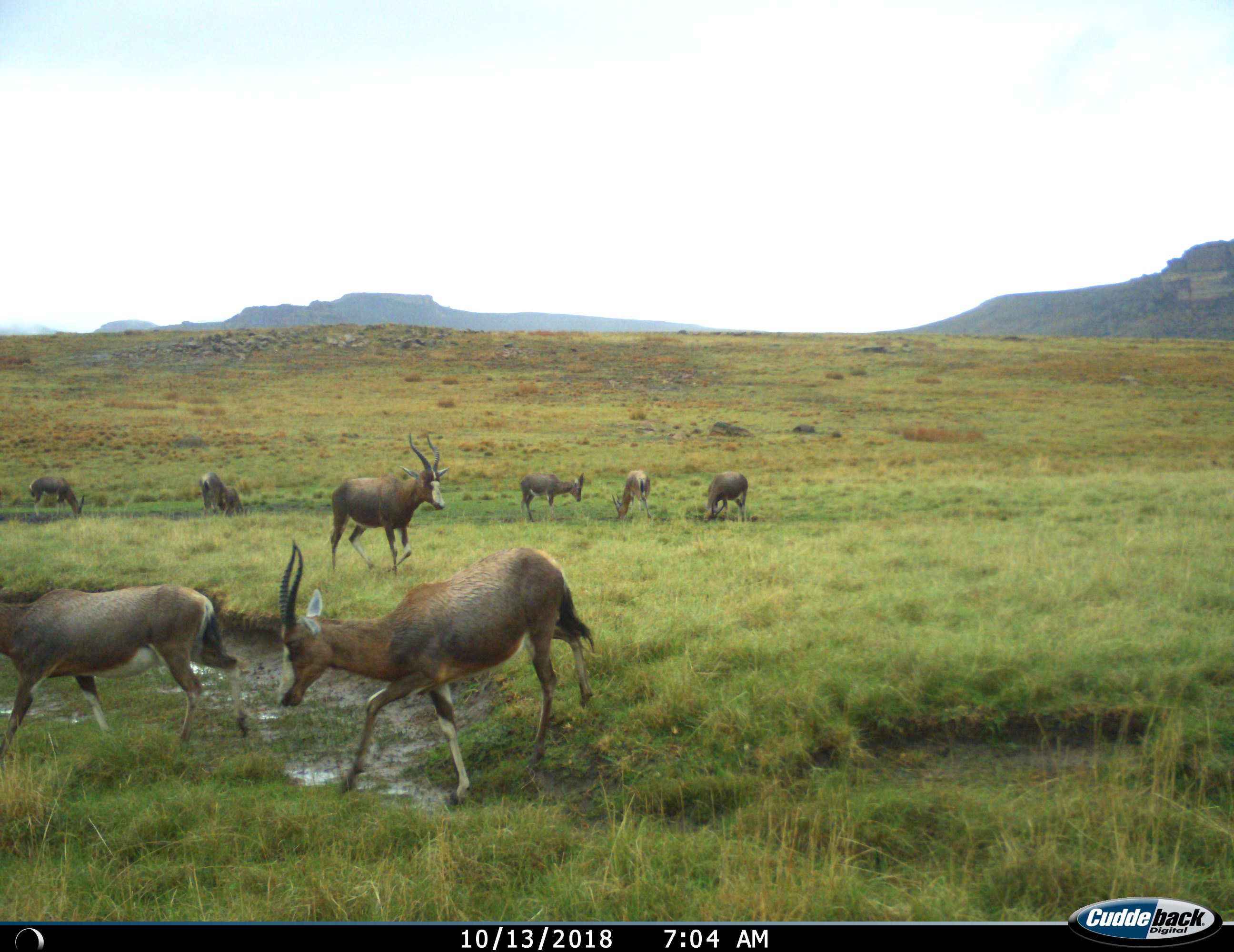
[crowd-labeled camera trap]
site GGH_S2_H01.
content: unidentified animal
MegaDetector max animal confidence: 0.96